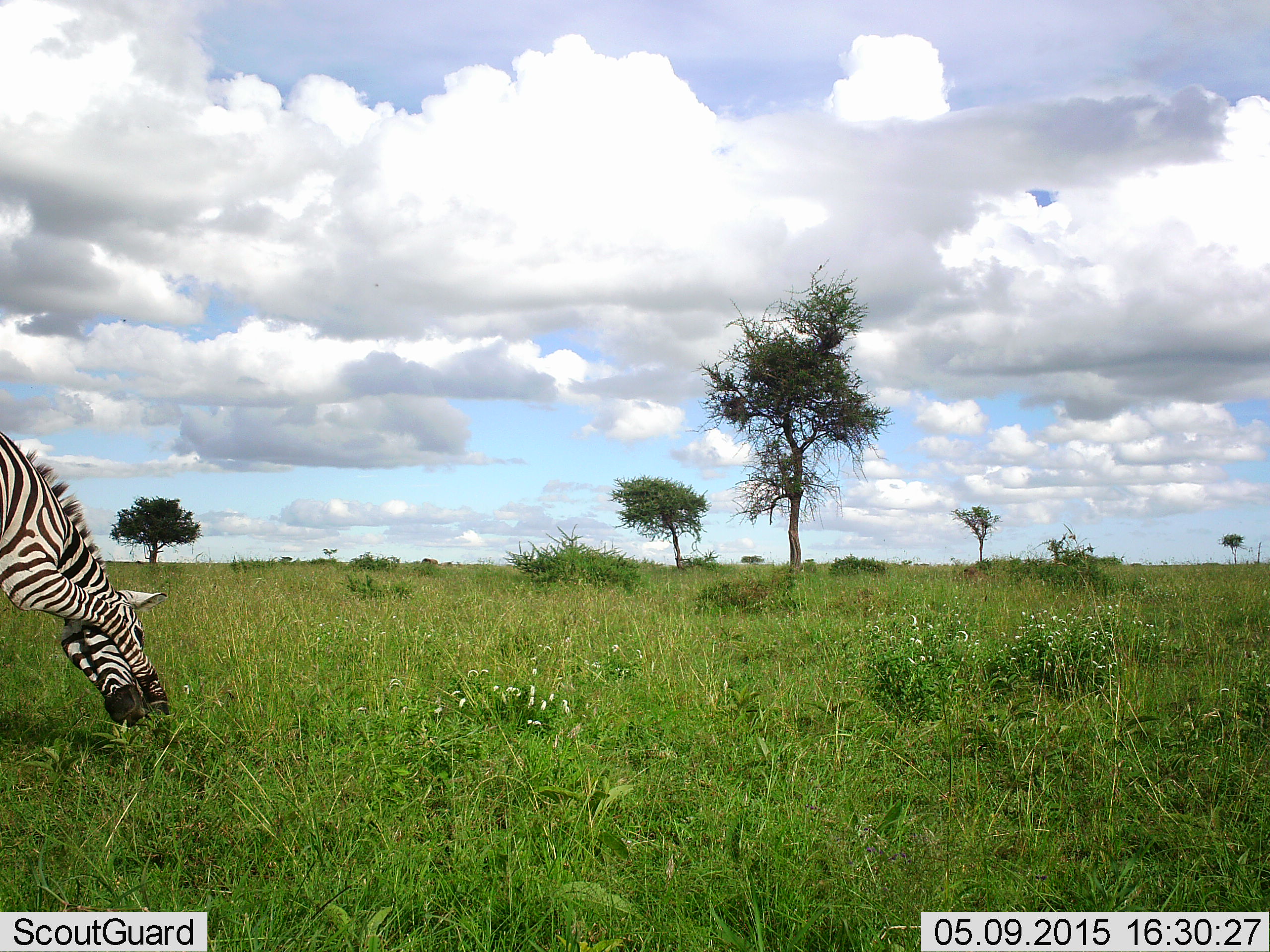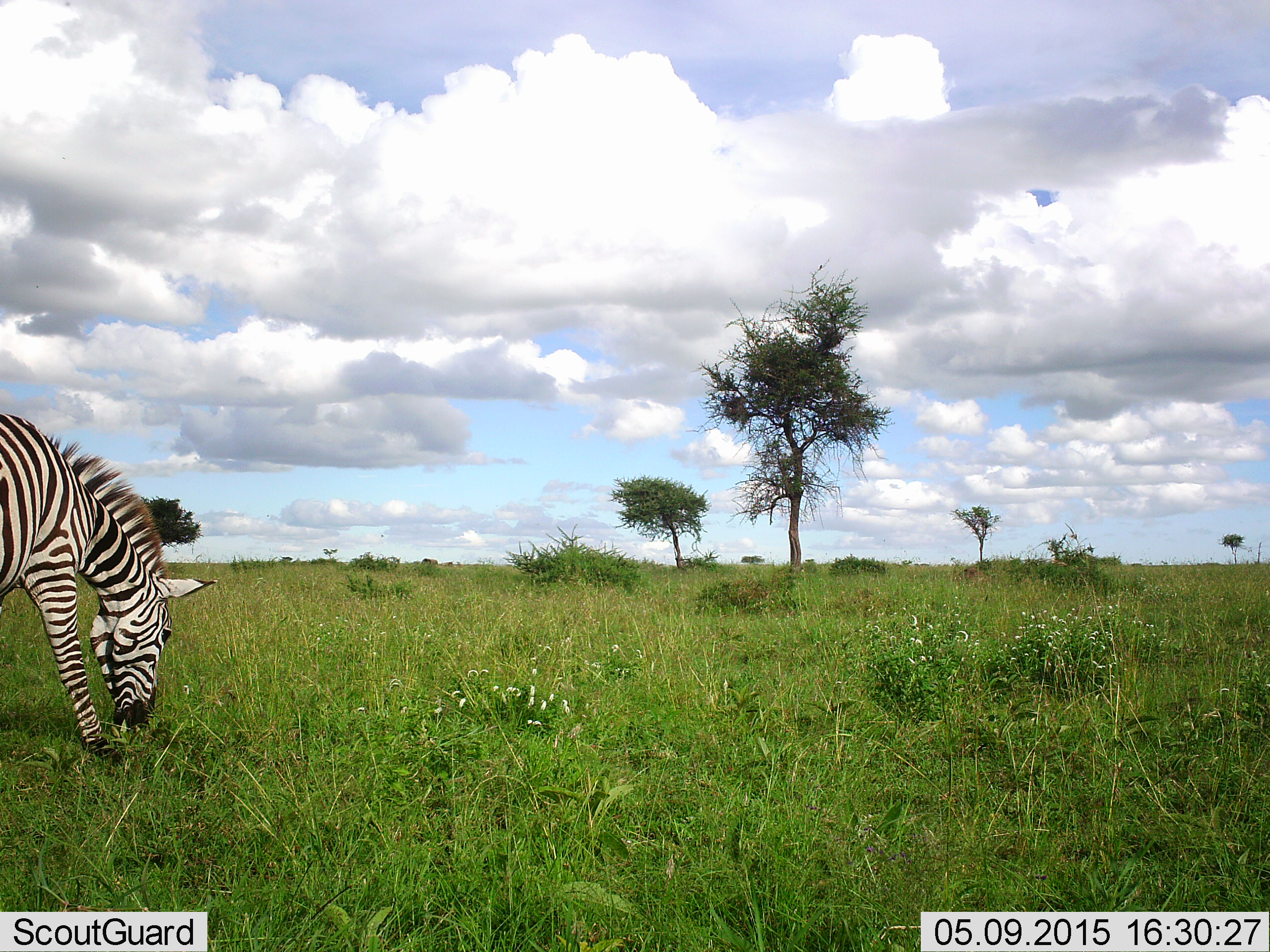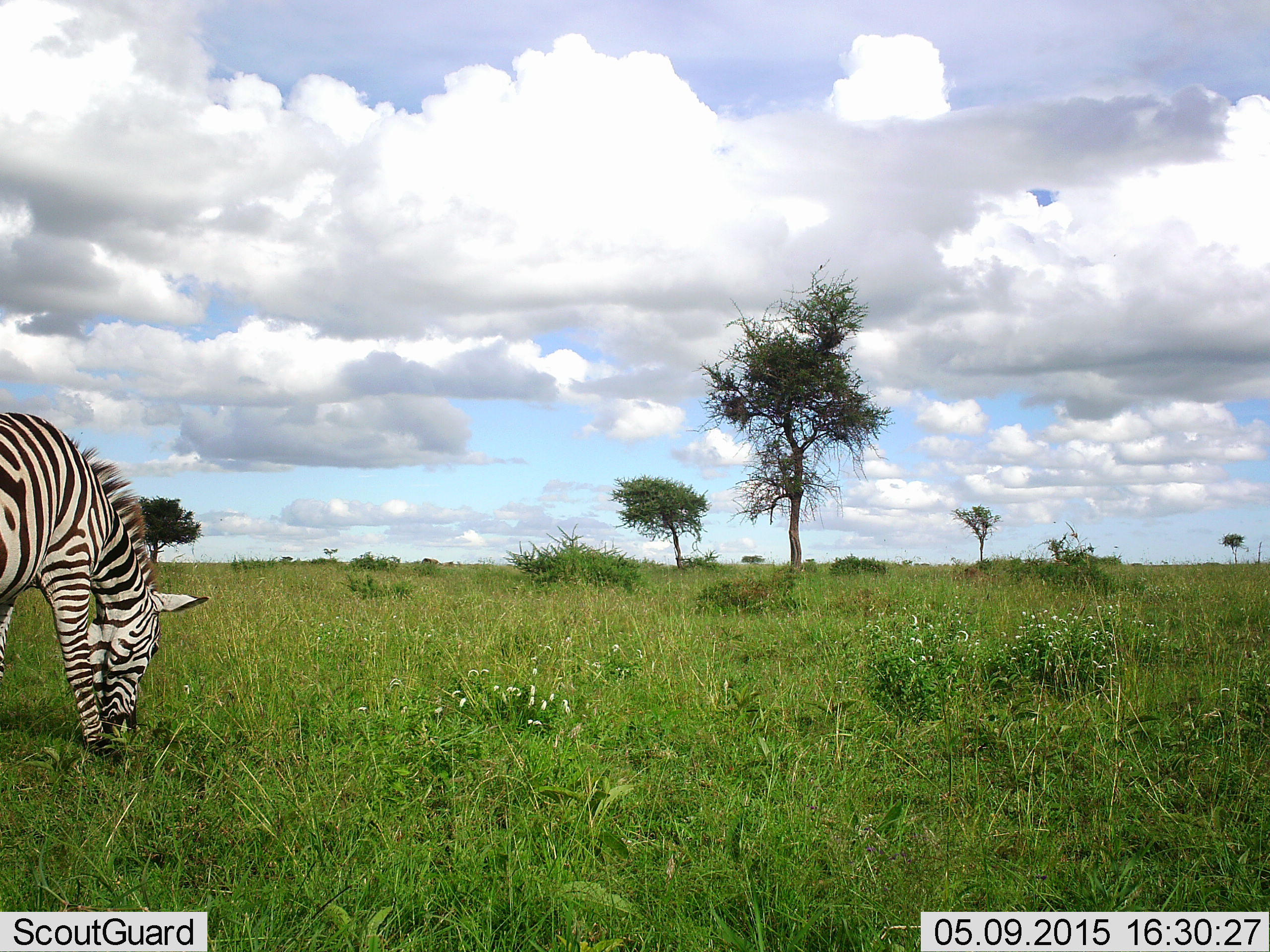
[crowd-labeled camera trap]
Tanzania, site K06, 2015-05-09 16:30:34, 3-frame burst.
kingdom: Animalia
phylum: Chordata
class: Mammalia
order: Perissodactyla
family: Equidae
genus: Equus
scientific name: Equus quagga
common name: plains zebra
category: zebra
Zebra (plains zebra) (Equus quagga), count 1. Behavior (volunteer vote fractions): standing 0%, resting 0%, moving 10%, interacting 0%. Young present (vote fraction): 0%. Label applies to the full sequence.